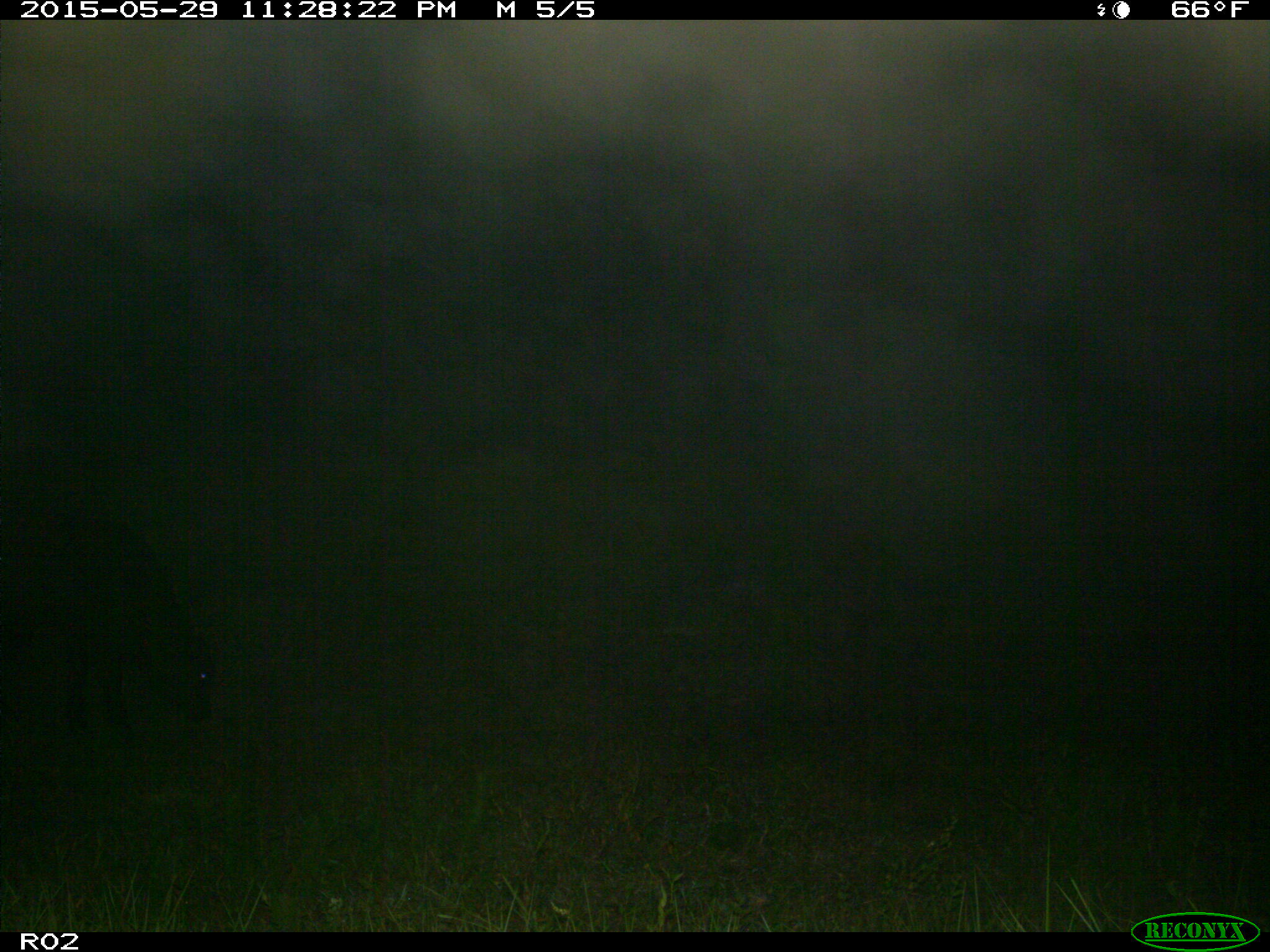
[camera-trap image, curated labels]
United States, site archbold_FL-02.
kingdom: Animalia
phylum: Chordata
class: Mammalia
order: Artiodactyla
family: Bovidae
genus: Bos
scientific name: Bos taurus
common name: domestic cow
Bos taurus (domestic cow).